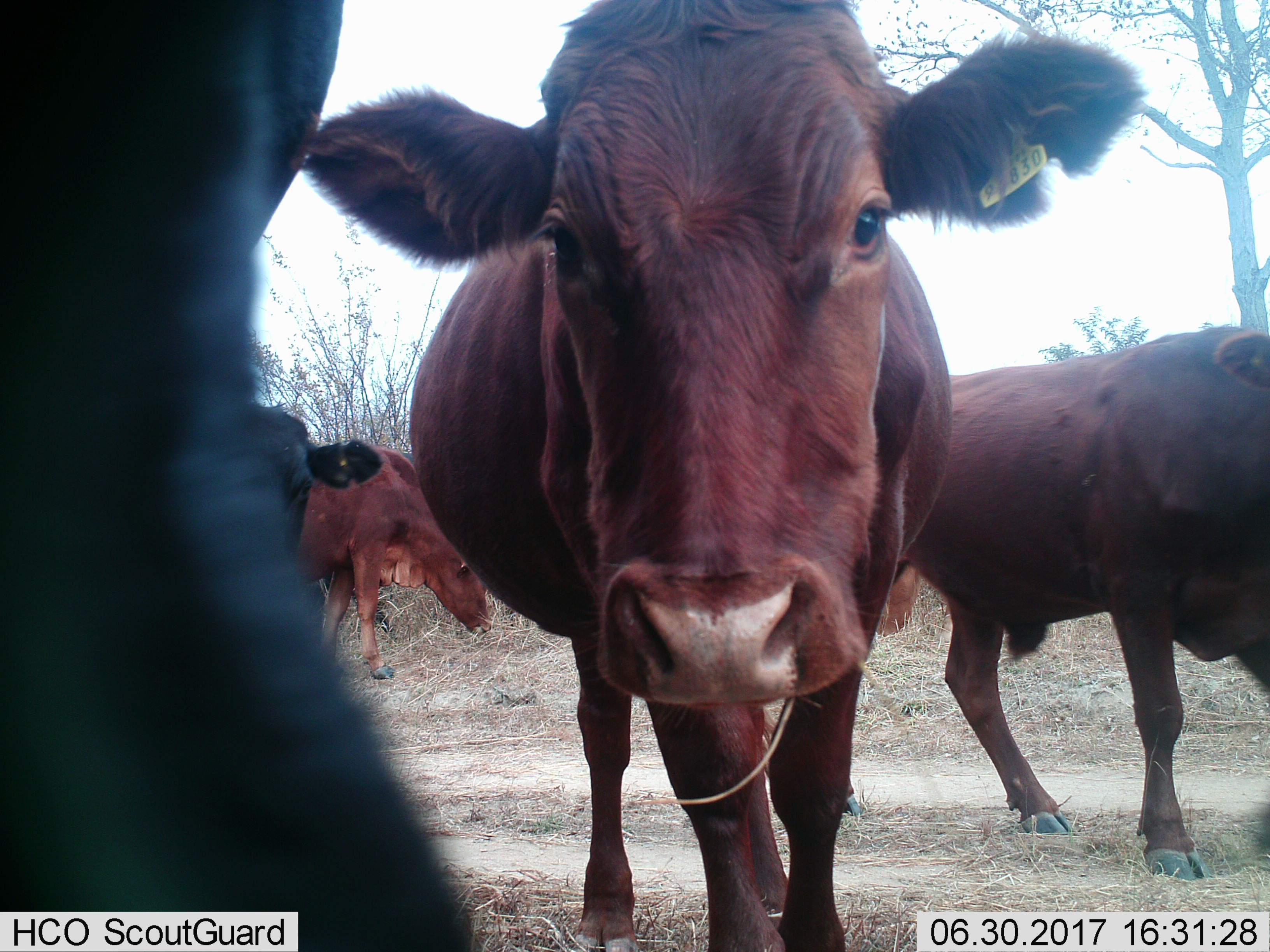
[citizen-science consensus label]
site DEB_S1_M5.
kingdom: Animalia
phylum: Chordata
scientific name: Vertebrata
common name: domestic animal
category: domesticanimal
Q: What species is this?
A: Domesticanimal (domestic animal) (Vertebrata).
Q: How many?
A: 5.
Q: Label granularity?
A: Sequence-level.